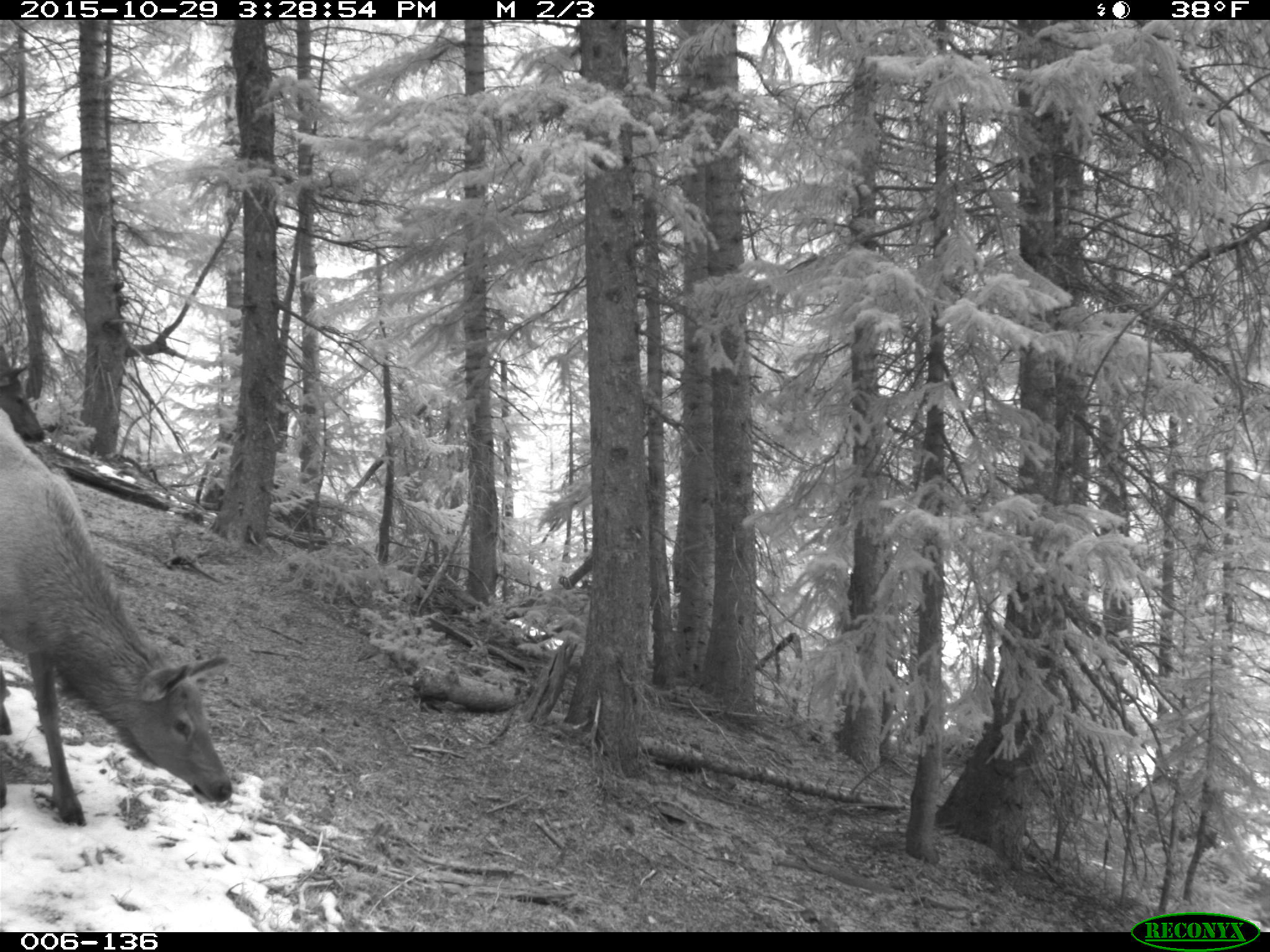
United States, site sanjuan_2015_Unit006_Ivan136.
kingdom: Animalia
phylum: Chordata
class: Mammalia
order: Artiodactyla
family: Cervidae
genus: Cervus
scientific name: Cervus elaphus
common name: red deer